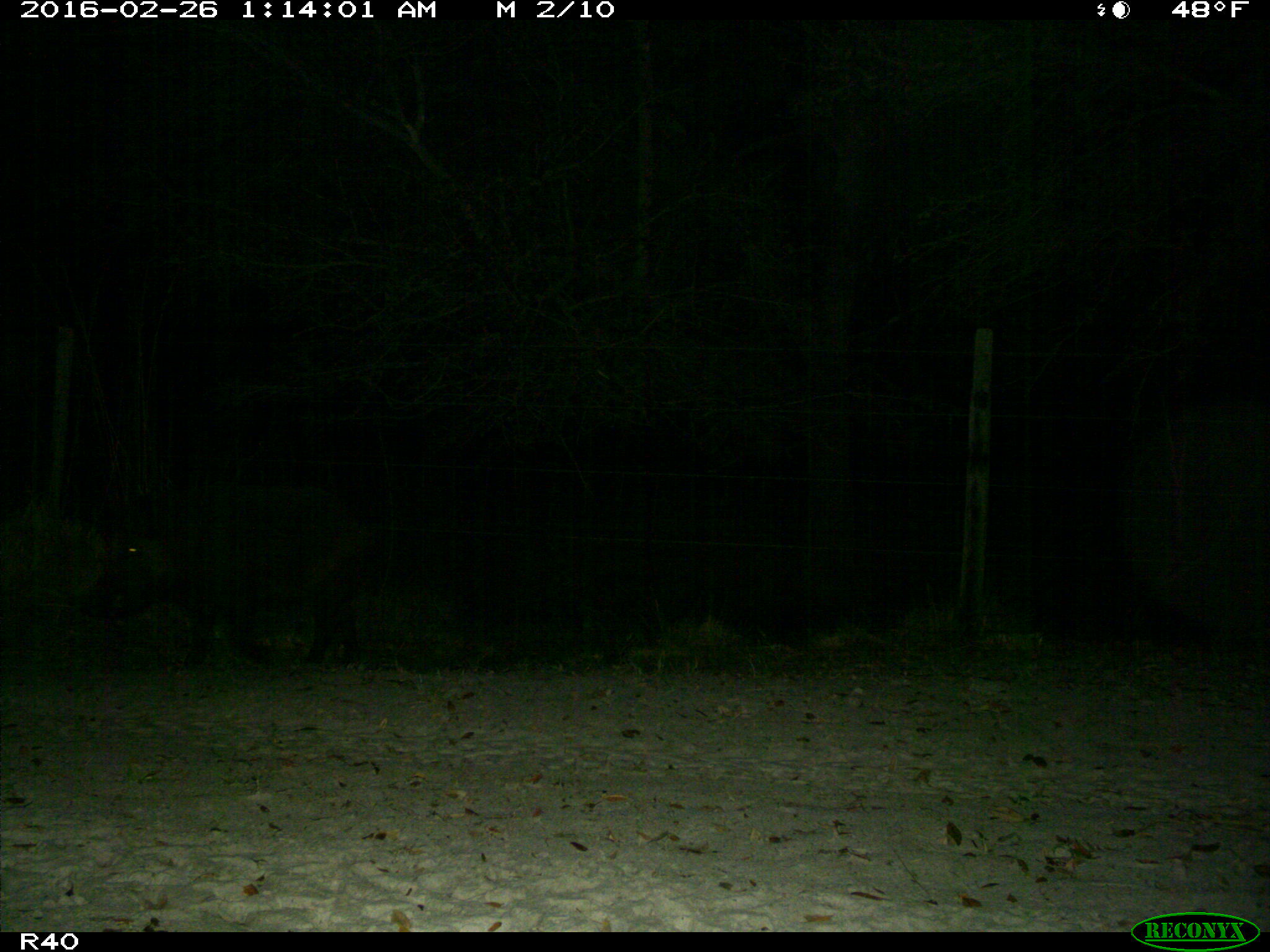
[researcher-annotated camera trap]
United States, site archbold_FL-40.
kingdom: Animalia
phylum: Chordata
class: Mammalia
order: Artiodactyla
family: Suidae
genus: Sus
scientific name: Sus scrofa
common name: wild boar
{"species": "Sus scrofa (wild boar)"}